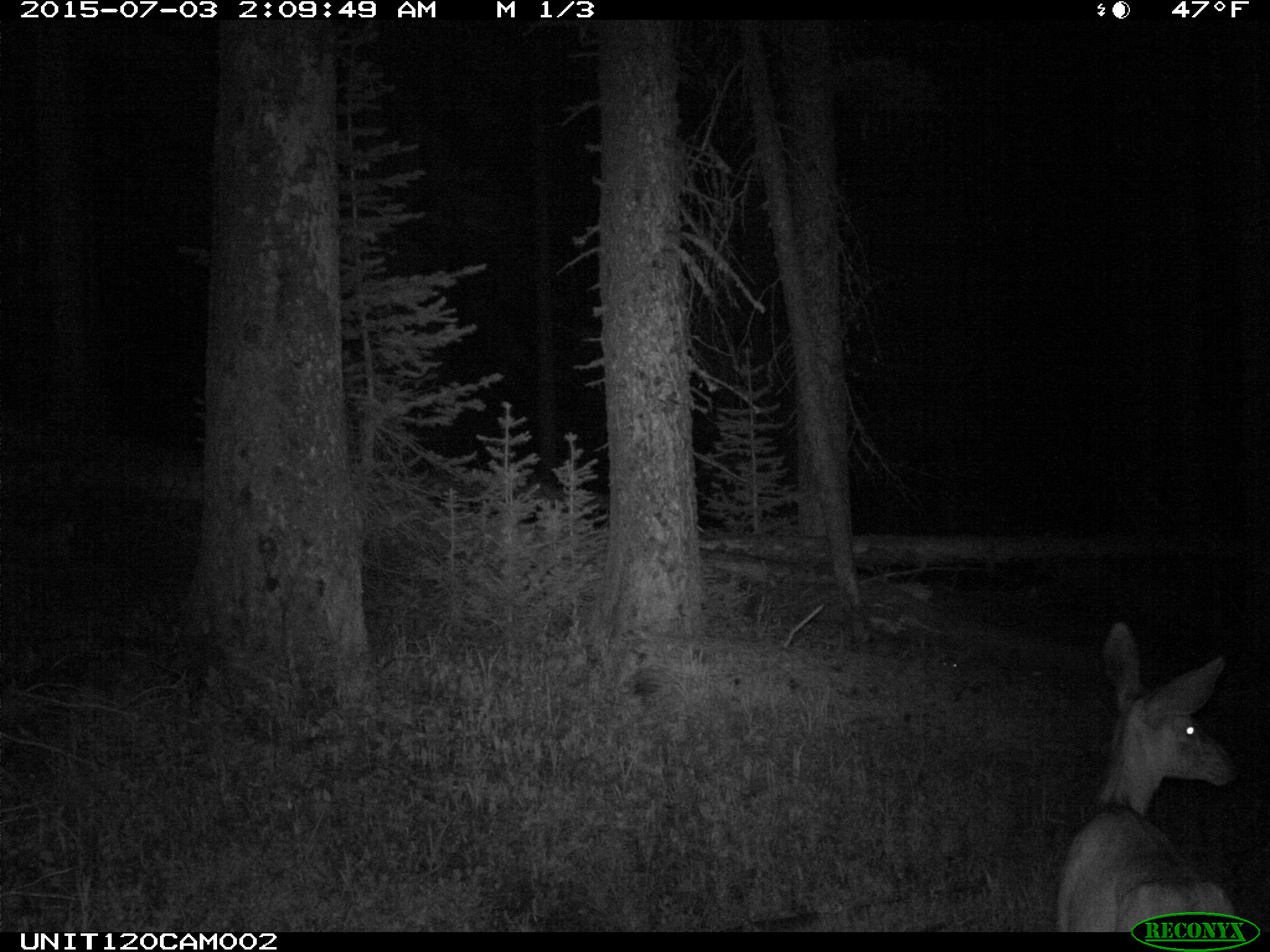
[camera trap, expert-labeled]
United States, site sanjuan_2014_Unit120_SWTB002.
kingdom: Animalia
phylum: Chordata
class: Mammalia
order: Artiodactyla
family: Cervidae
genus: Odocoileus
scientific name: Odocoileus hemionus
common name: mule deer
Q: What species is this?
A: Odocoileus hemionus (mule deer).